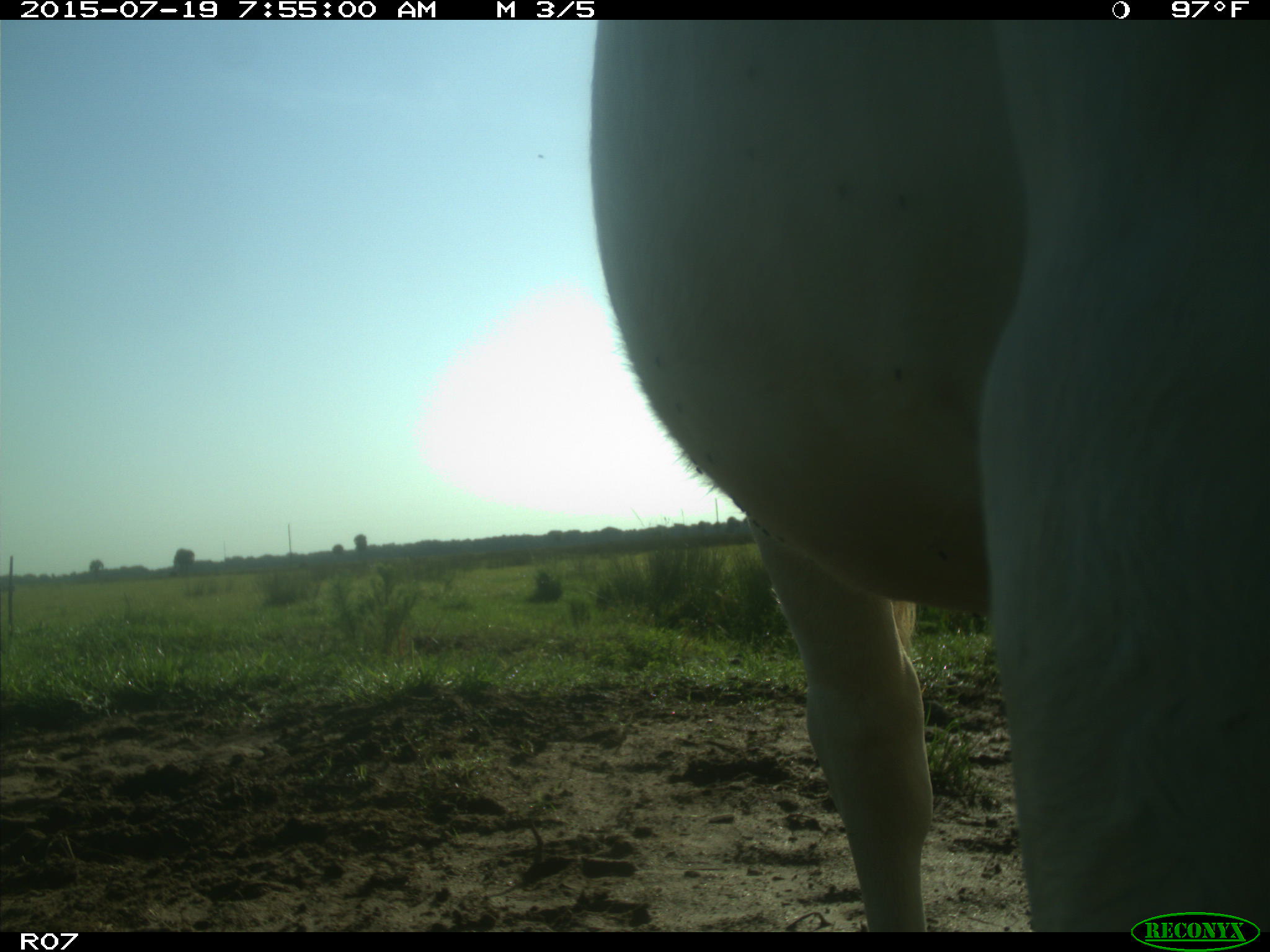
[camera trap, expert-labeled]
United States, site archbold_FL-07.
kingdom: Animalia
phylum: Chordata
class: Mammalia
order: Artiodactyla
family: Bovidae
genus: Bos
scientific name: Bos taurus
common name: domestic cow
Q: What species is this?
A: Bos taurus (domestic cow).